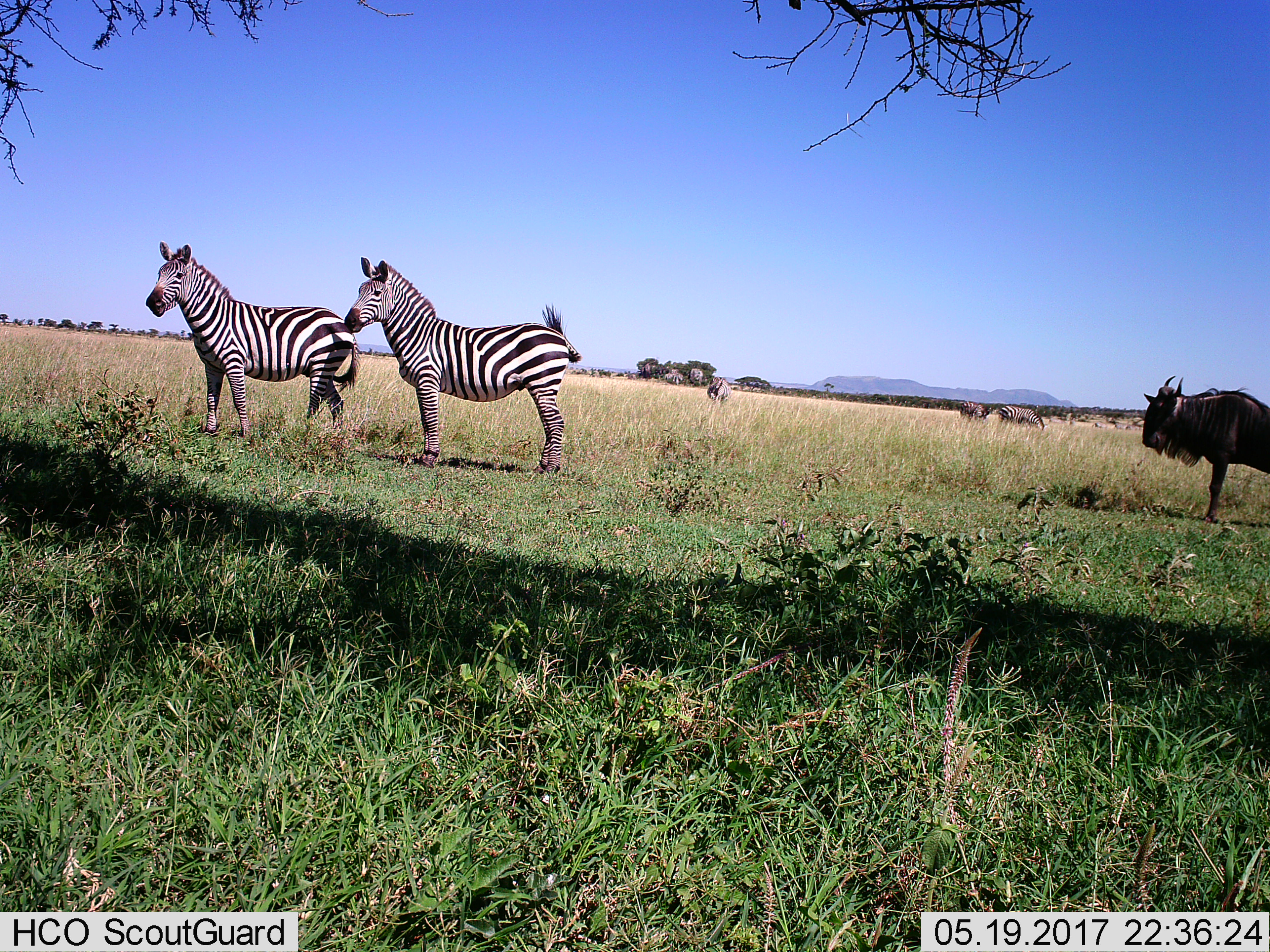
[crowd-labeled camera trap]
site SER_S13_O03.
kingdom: Animalia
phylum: Chordata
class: Mammalia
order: Artiodactyla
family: Bovidae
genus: Connochaetes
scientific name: Connochaetes taurinus taurinus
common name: blue wildebeest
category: wildebeestblue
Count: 1.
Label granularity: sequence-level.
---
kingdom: Animalia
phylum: Chordata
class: Mammalia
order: Perissodactyla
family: Equidae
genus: Equus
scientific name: Equus quagga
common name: plains zebra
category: zebraplains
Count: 7.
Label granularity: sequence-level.